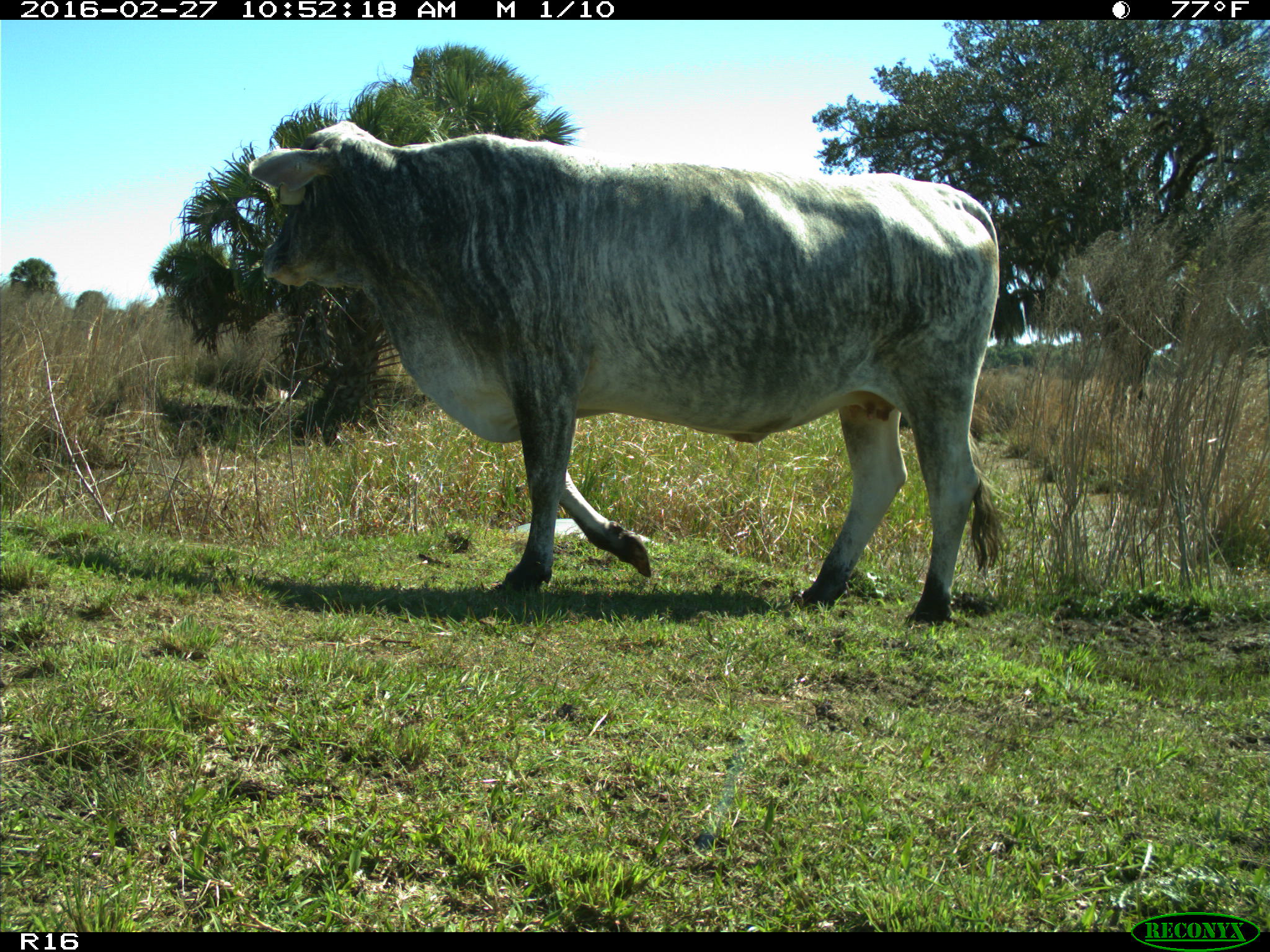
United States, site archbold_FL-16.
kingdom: Animalia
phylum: Chordata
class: Mammalia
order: Artiodactyla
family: Bovidae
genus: Bos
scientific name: Bos taurus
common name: domestic cow